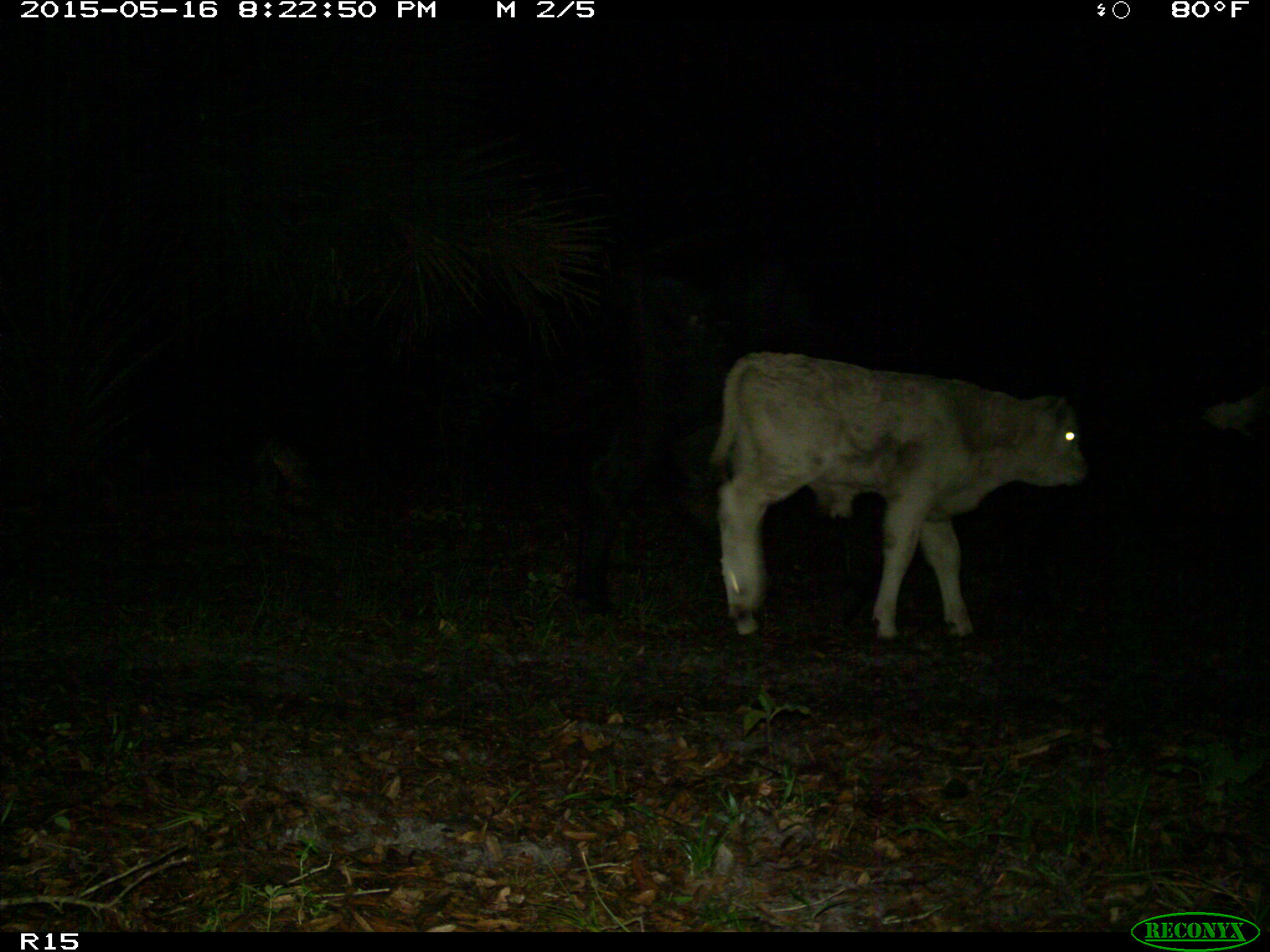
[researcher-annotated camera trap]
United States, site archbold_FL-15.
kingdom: Animalia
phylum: Chordata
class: Mammalia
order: Artiodactyla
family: Bovidae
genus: Bos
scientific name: Bos taurus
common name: domestic cow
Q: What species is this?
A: Bos taurus (domestic cow).